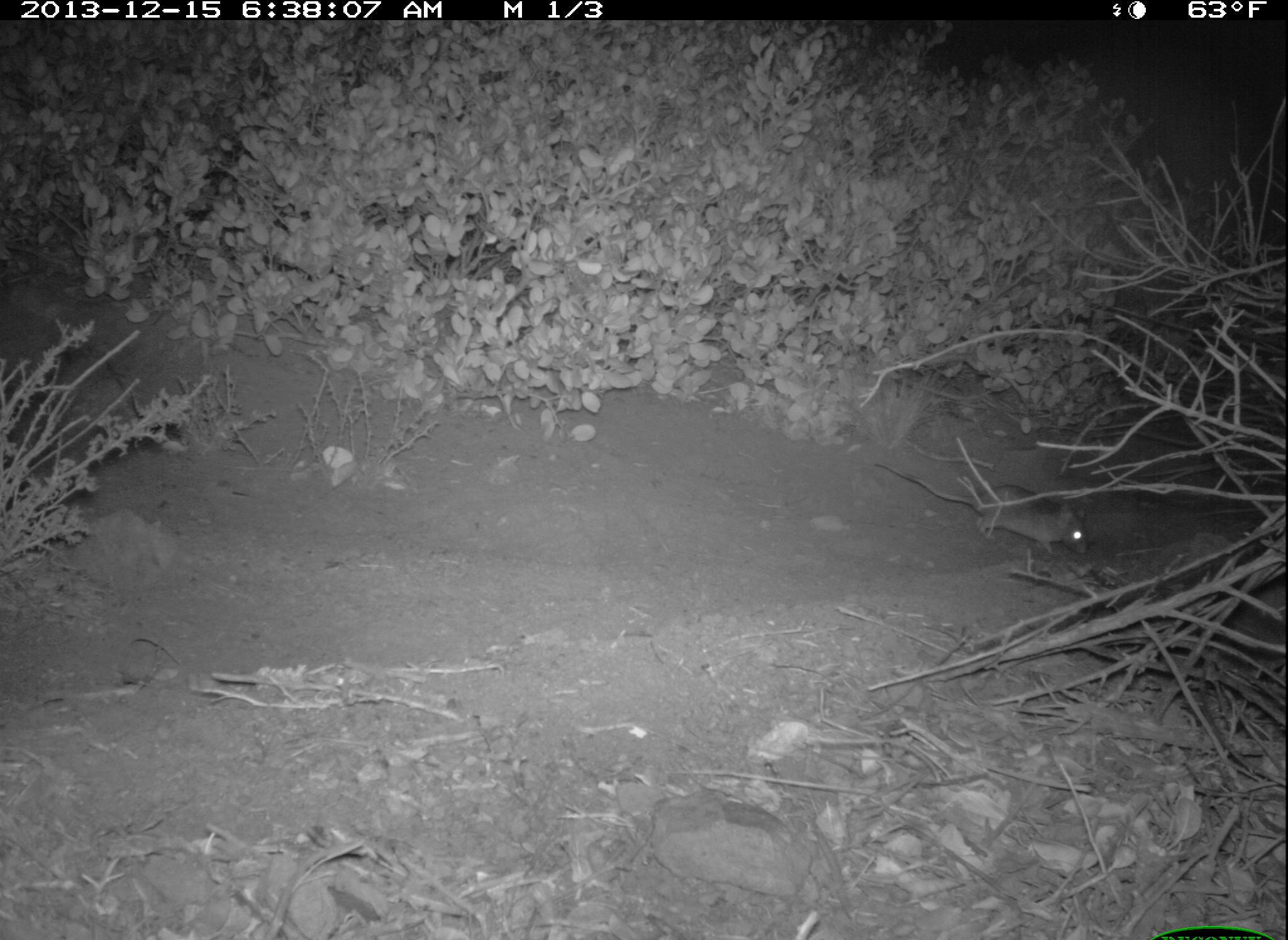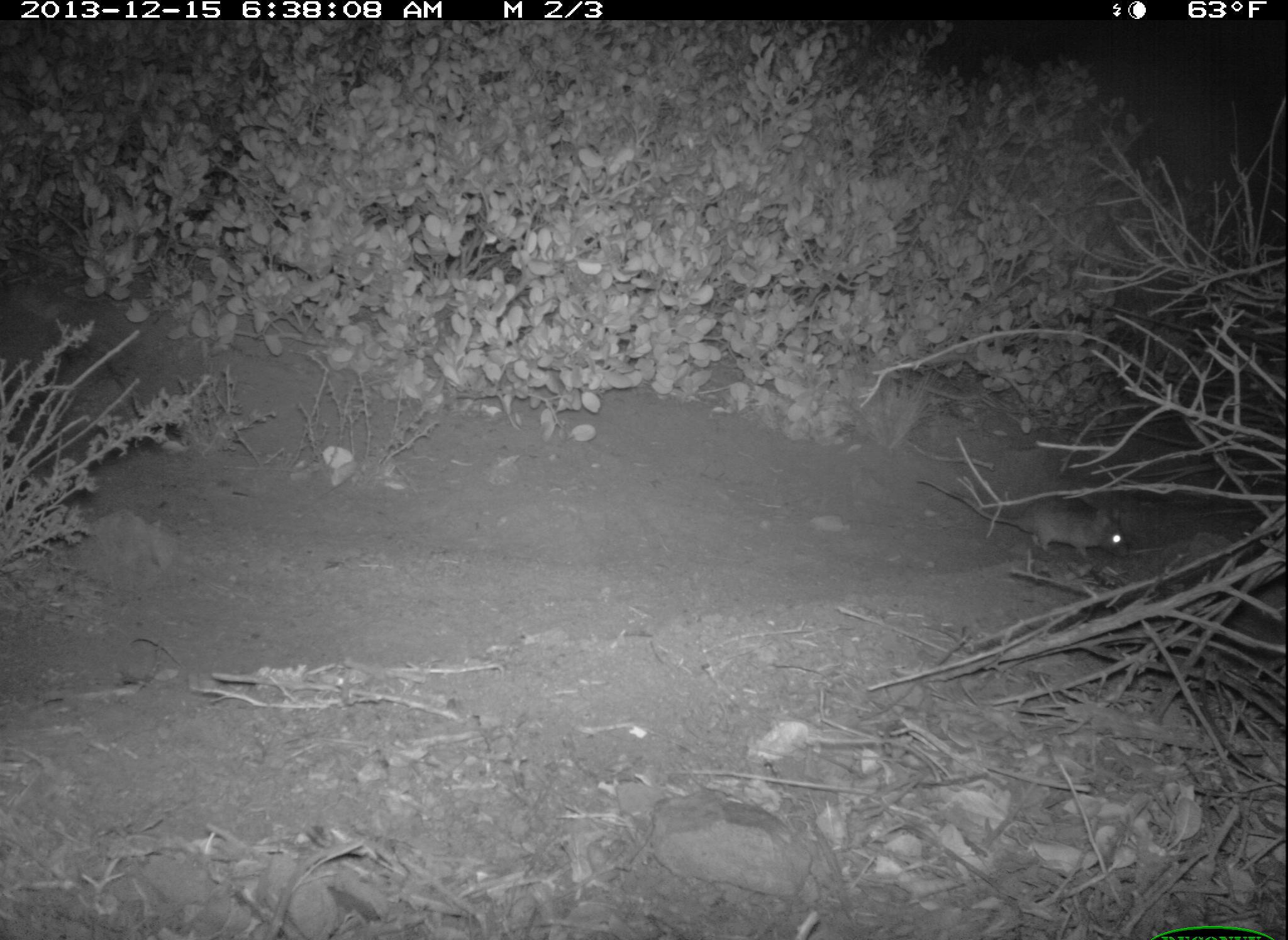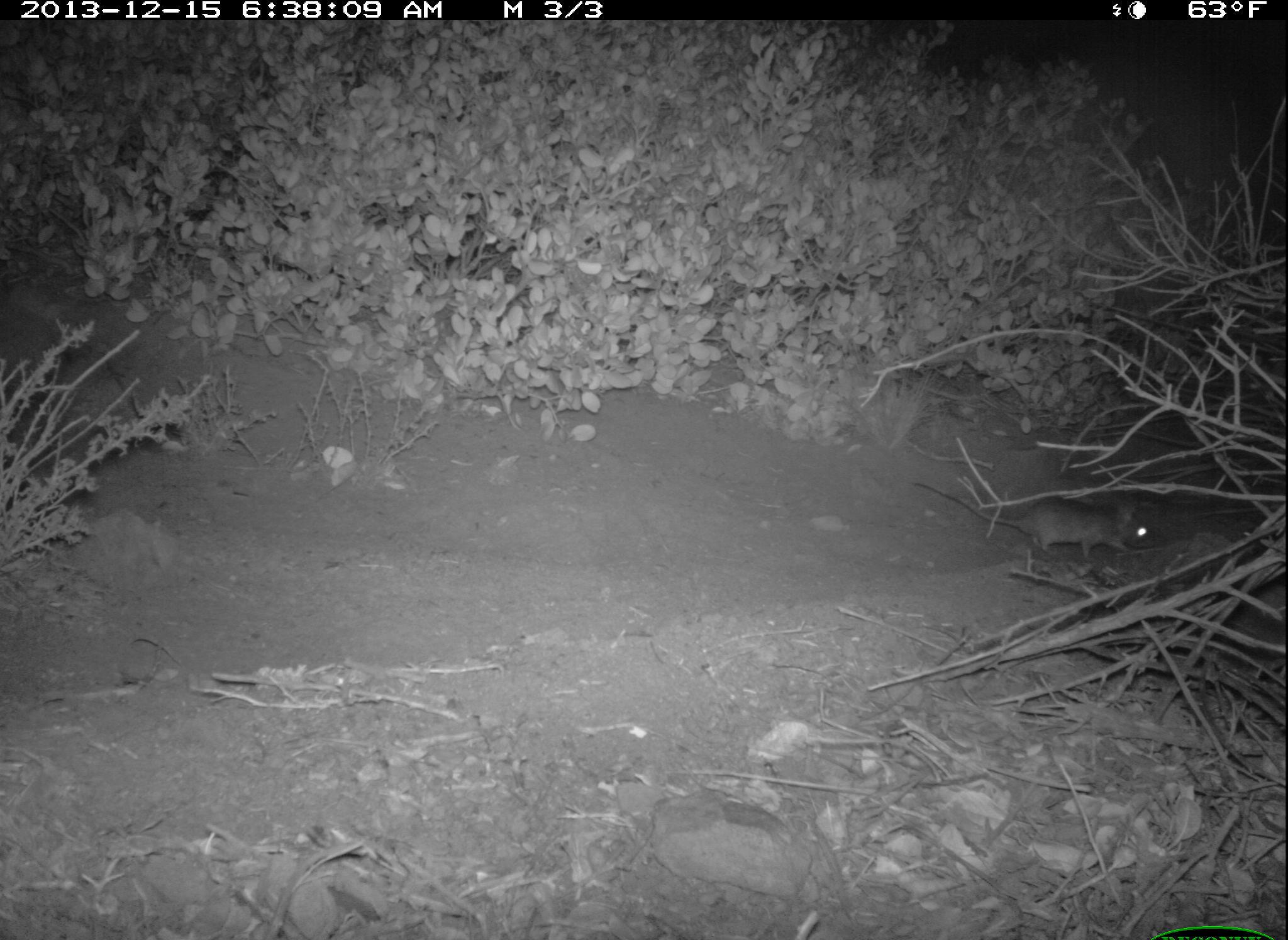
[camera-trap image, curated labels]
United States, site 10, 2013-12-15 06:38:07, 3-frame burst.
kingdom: Animalia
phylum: Chordata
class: Mammalia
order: Rodentia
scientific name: Rodentia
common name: rodent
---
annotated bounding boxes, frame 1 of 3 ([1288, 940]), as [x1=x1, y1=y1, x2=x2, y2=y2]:
rodent: [x1=873, y1=460, x2=1088, y2=557]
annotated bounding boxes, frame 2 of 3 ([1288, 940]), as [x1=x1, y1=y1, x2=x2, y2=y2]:
rodent: [x1=917, y1=478, x2=1129, y2=563]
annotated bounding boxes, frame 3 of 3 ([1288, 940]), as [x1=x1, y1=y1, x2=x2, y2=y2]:
rodent: [x1=914, y1=481, x2=1158, y2=563]